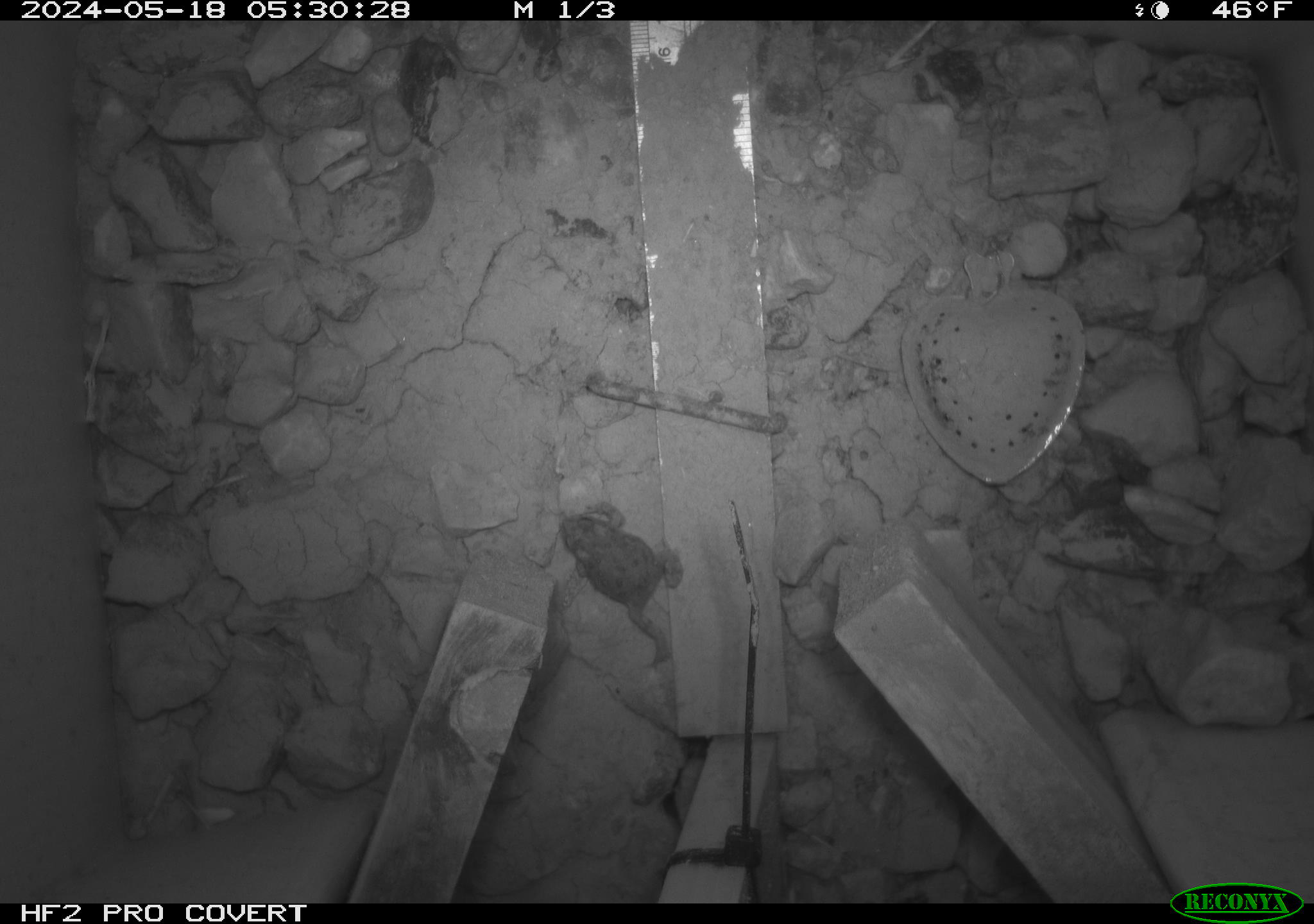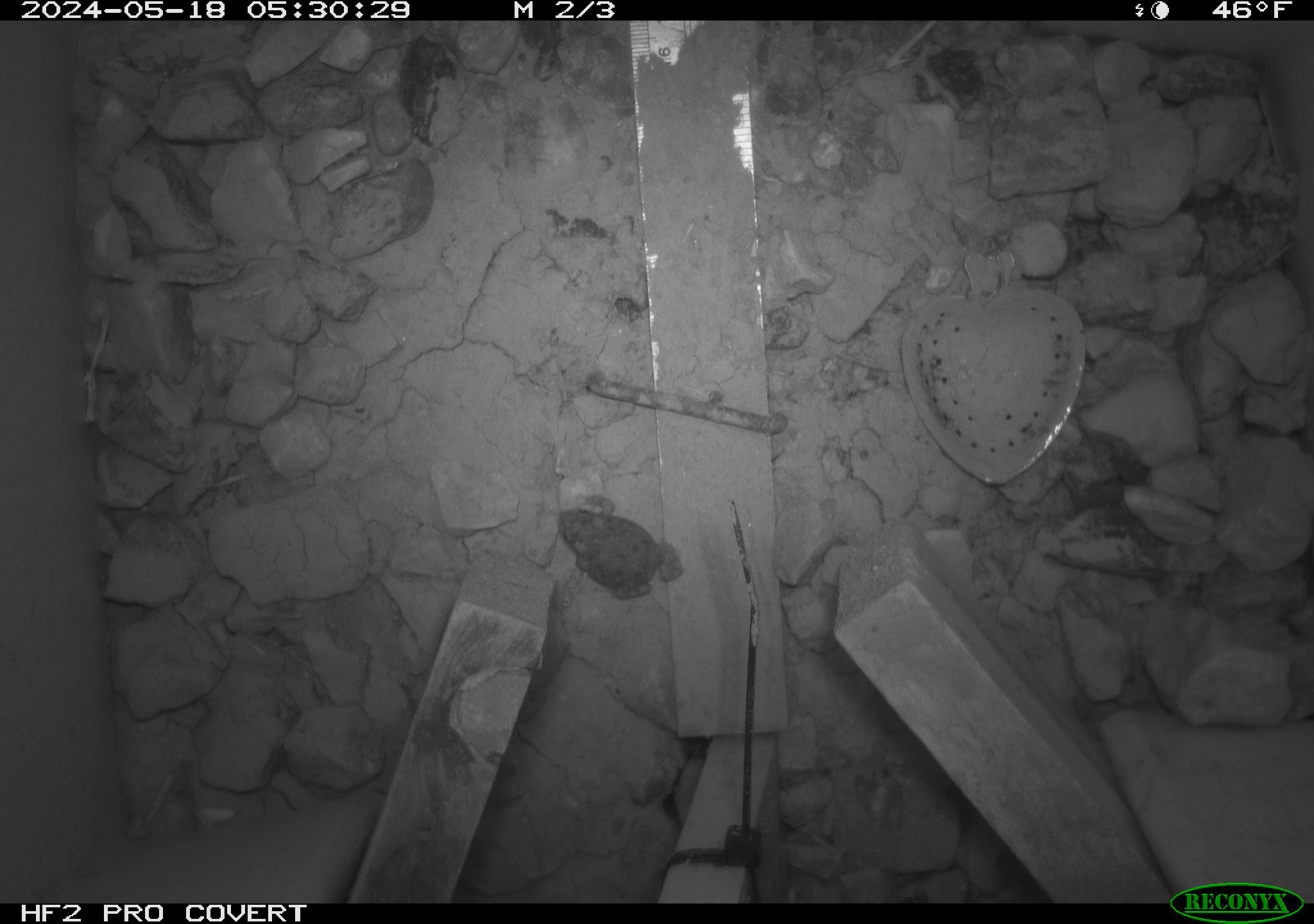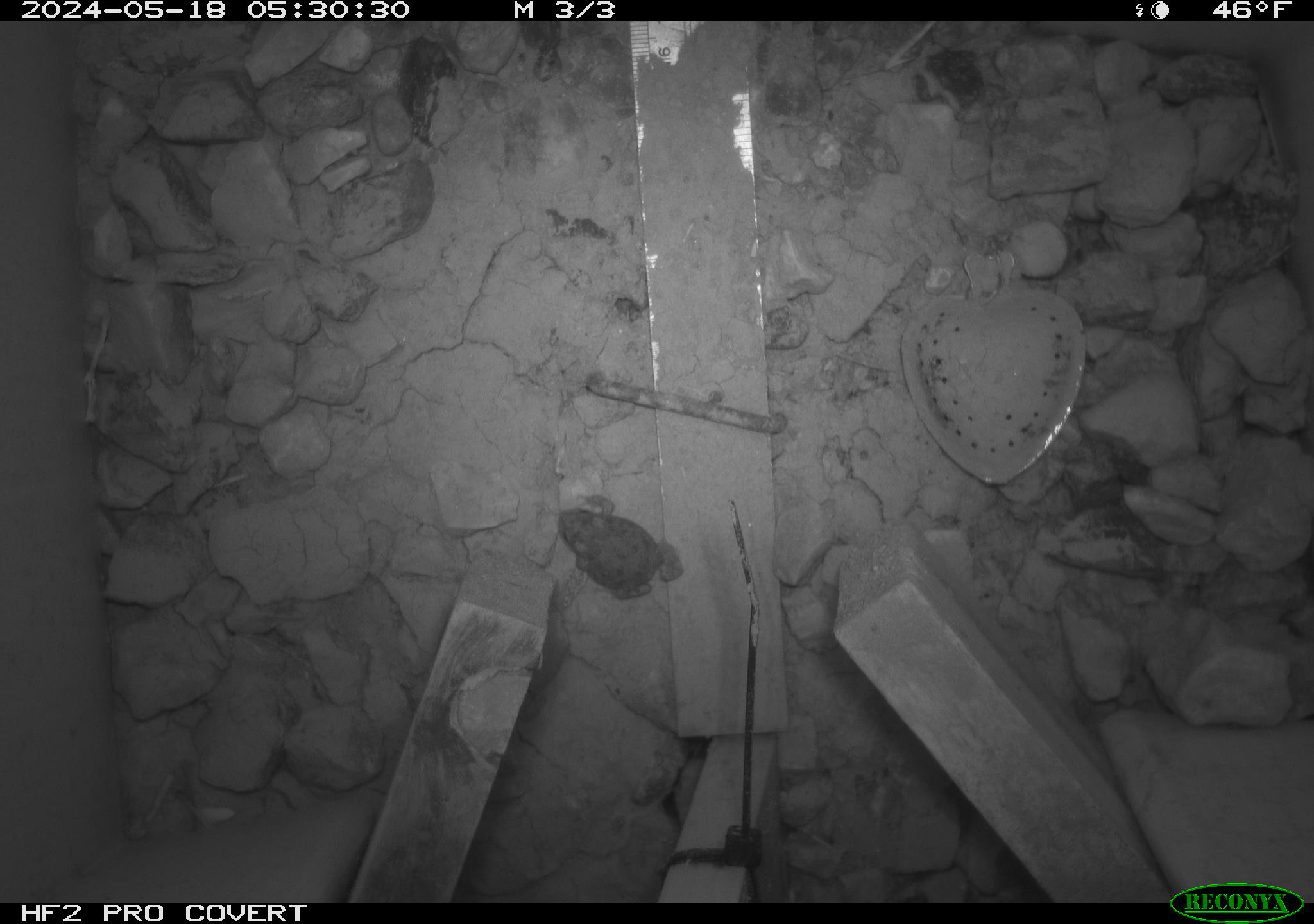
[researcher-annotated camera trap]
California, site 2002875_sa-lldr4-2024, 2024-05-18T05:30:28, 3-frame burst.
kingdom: Animalia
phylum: Chordata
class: Amphibia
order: Anura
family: Bufonidae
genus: Anaxyrus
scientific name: Anaxyrus boreas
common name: western toad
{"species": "western toad (Anaxyrus boreas)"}